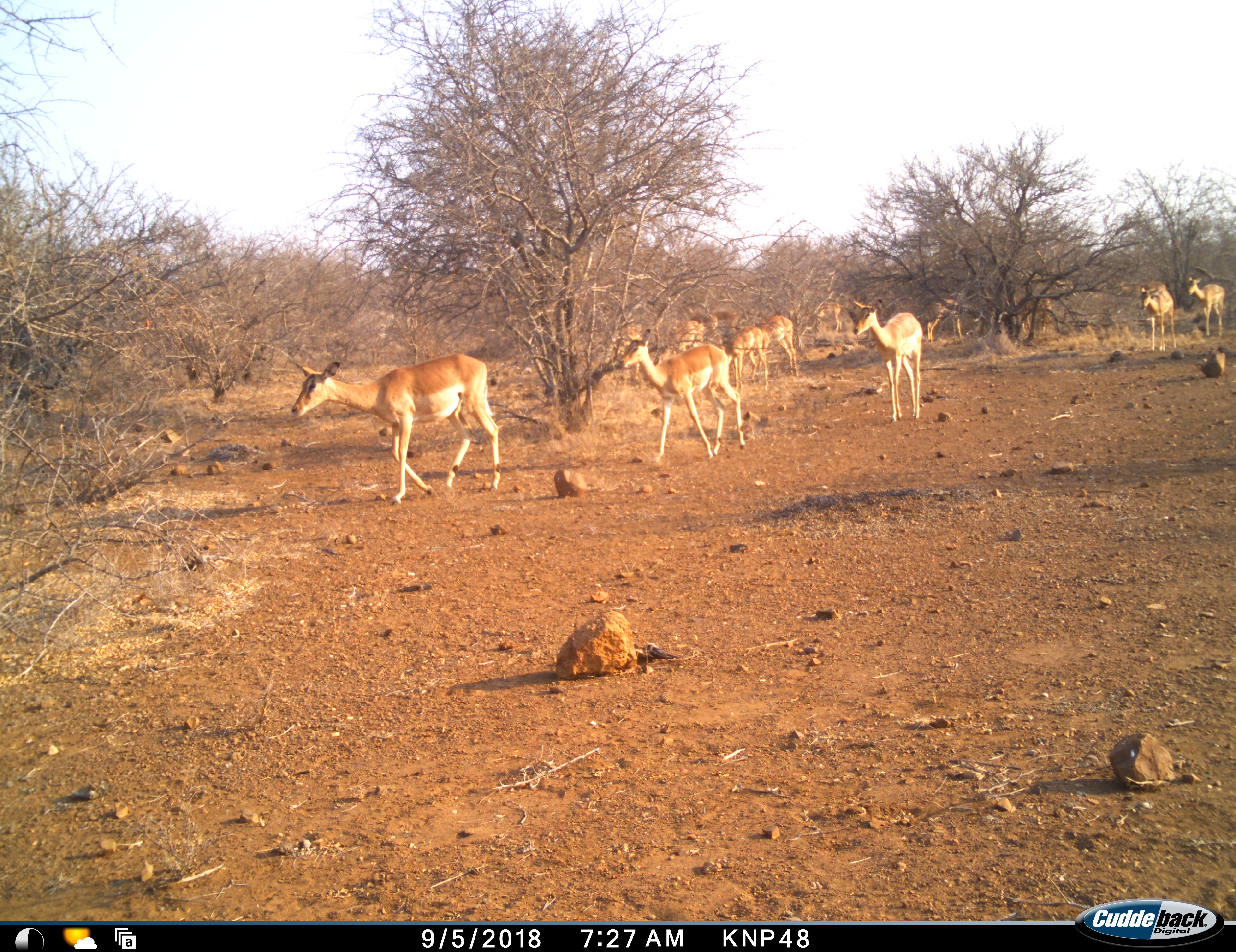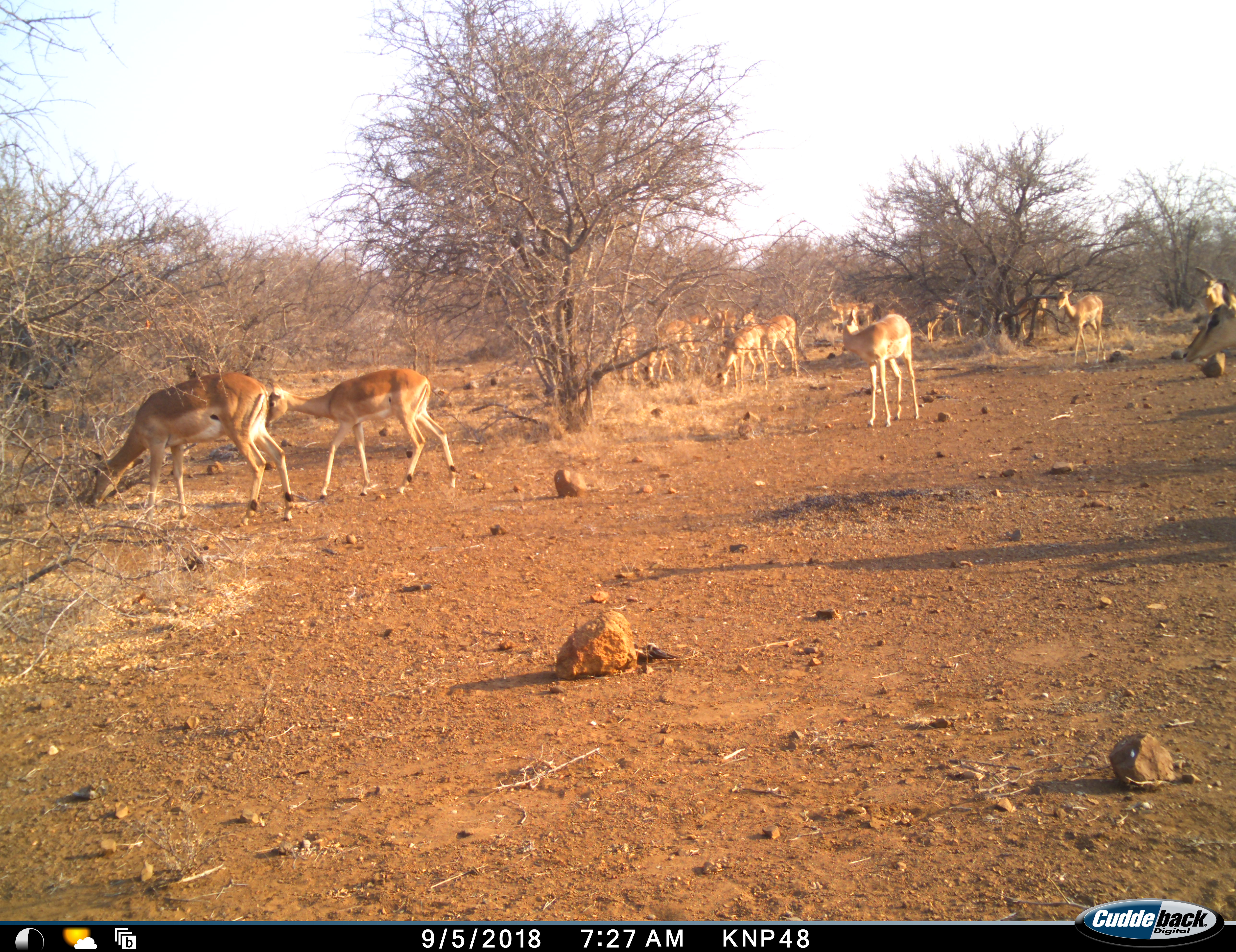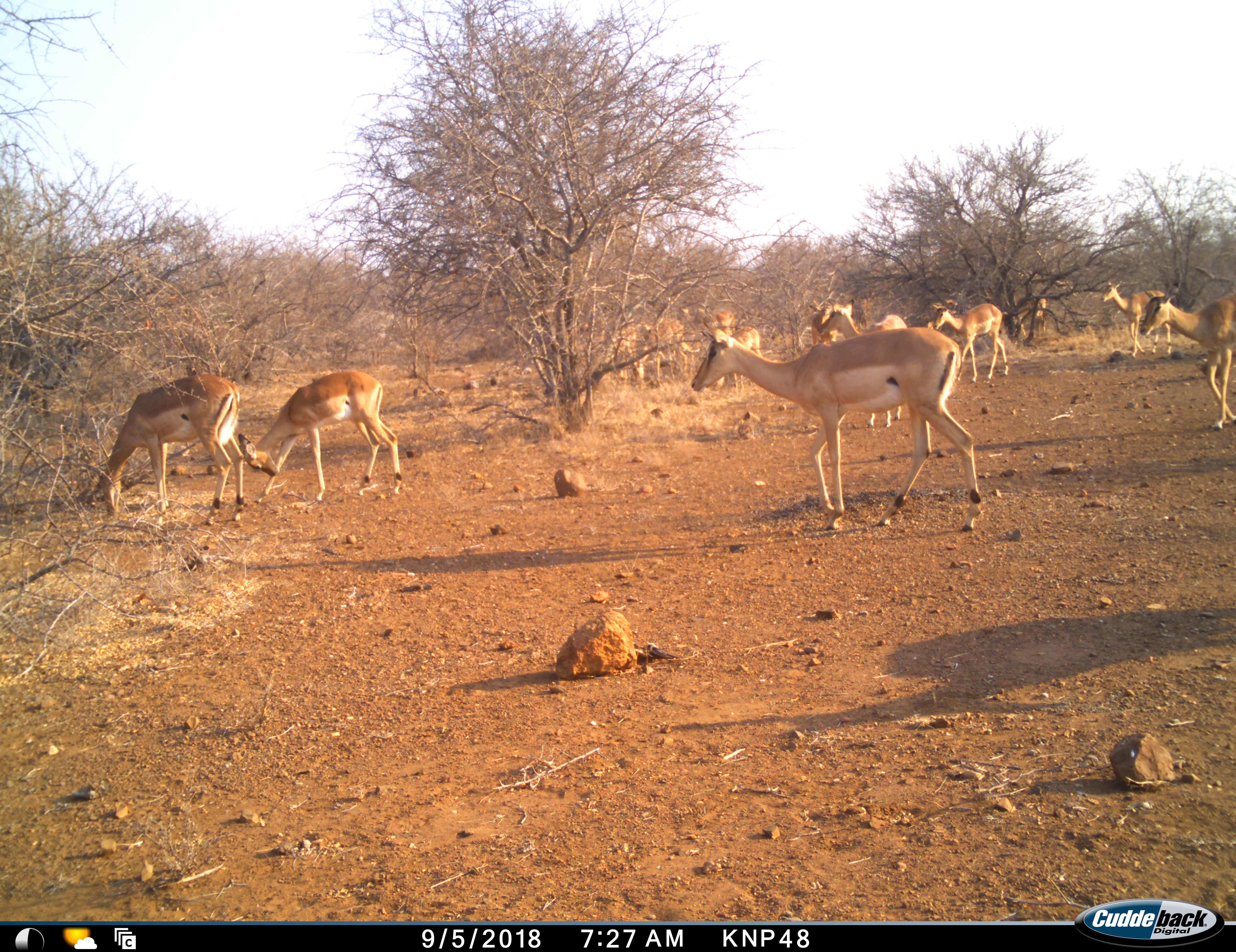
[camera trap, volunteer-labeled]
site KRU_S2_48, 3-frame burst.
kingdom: Animalia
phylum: Chordata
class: Mammalia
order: Artiodactyla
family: Bovidae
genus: Aepyceros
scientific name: Aepyceros melampus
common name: impala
Impala (Aepyceros melampus), count 11-50. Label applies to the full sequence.